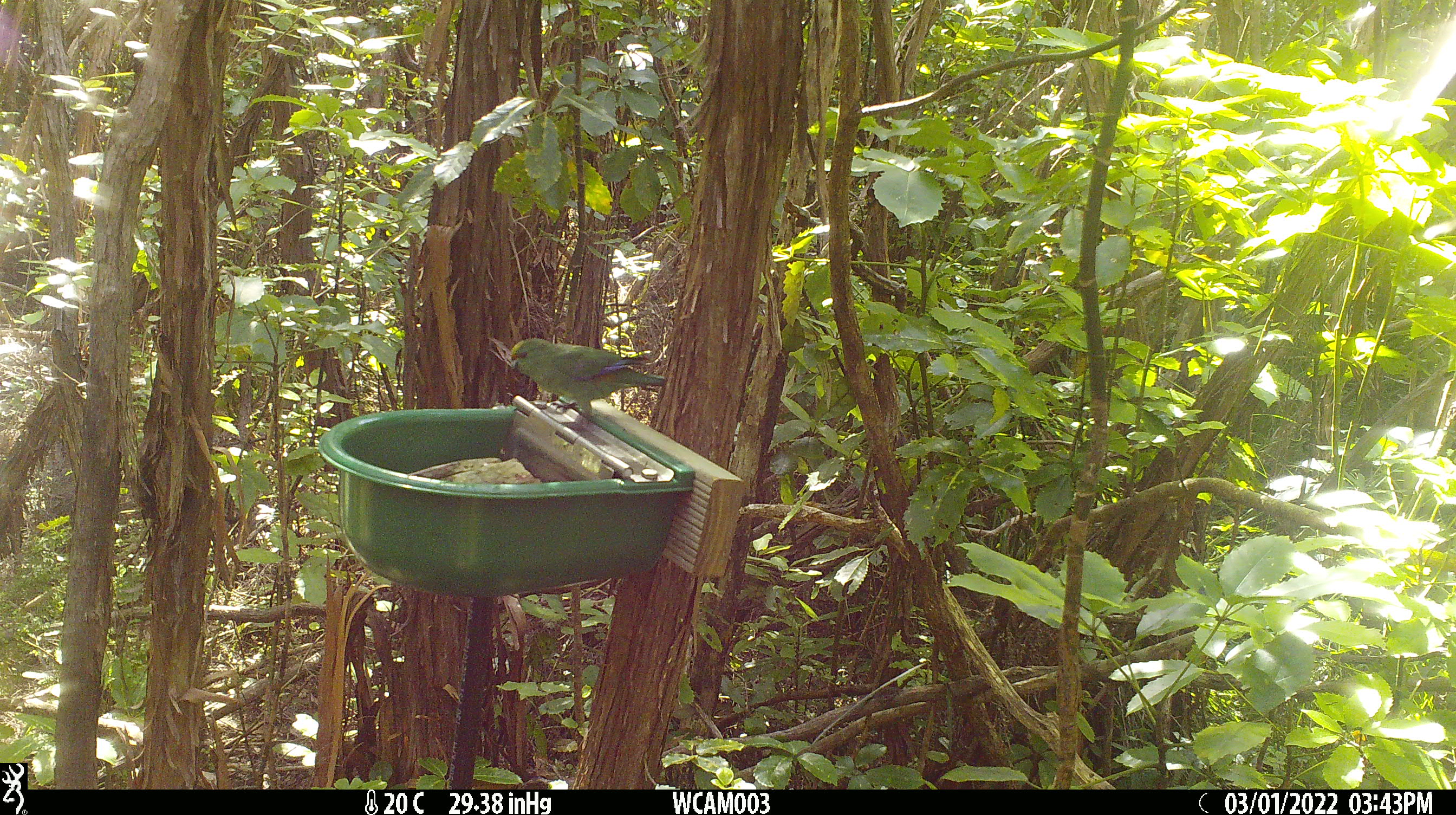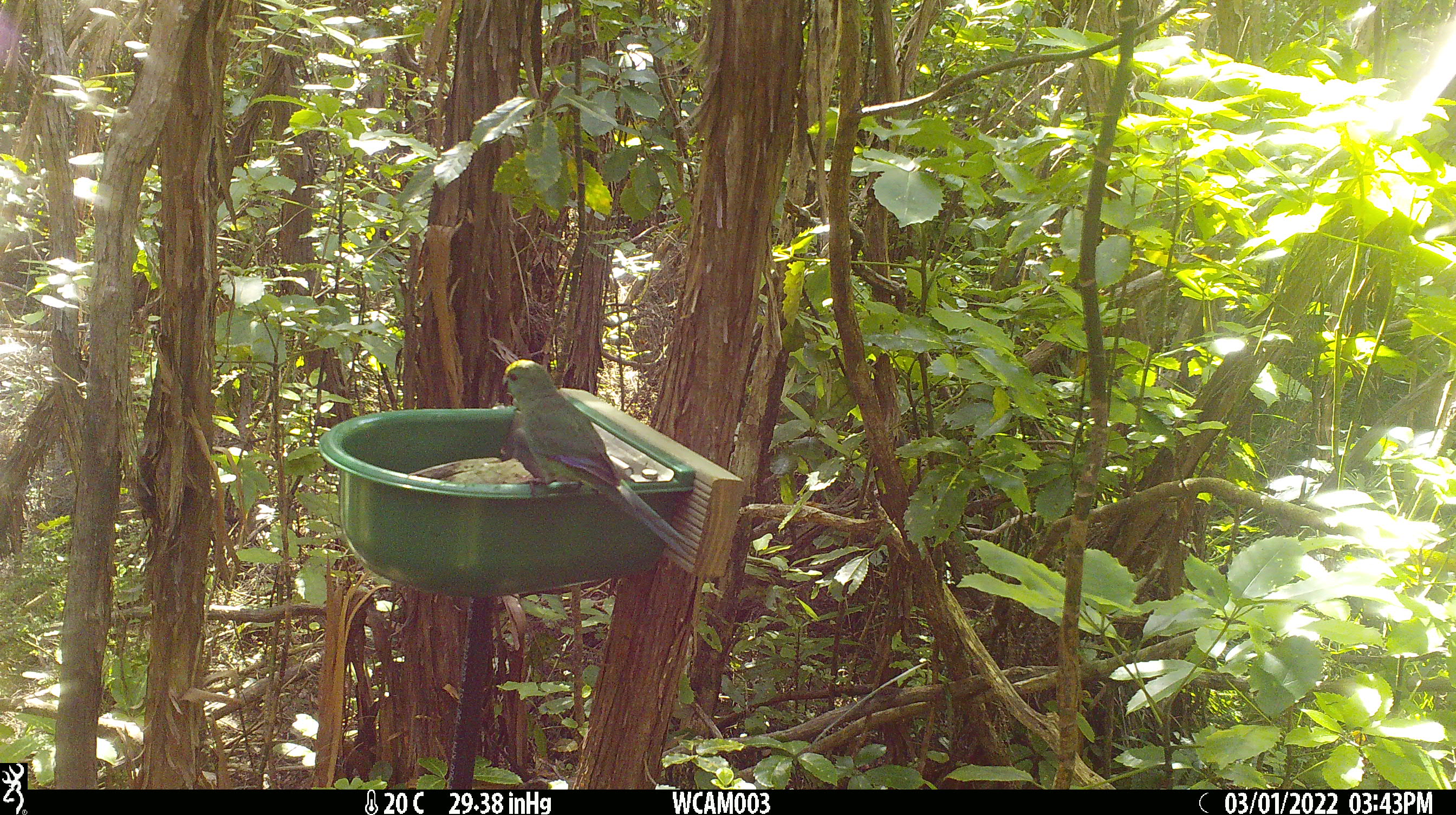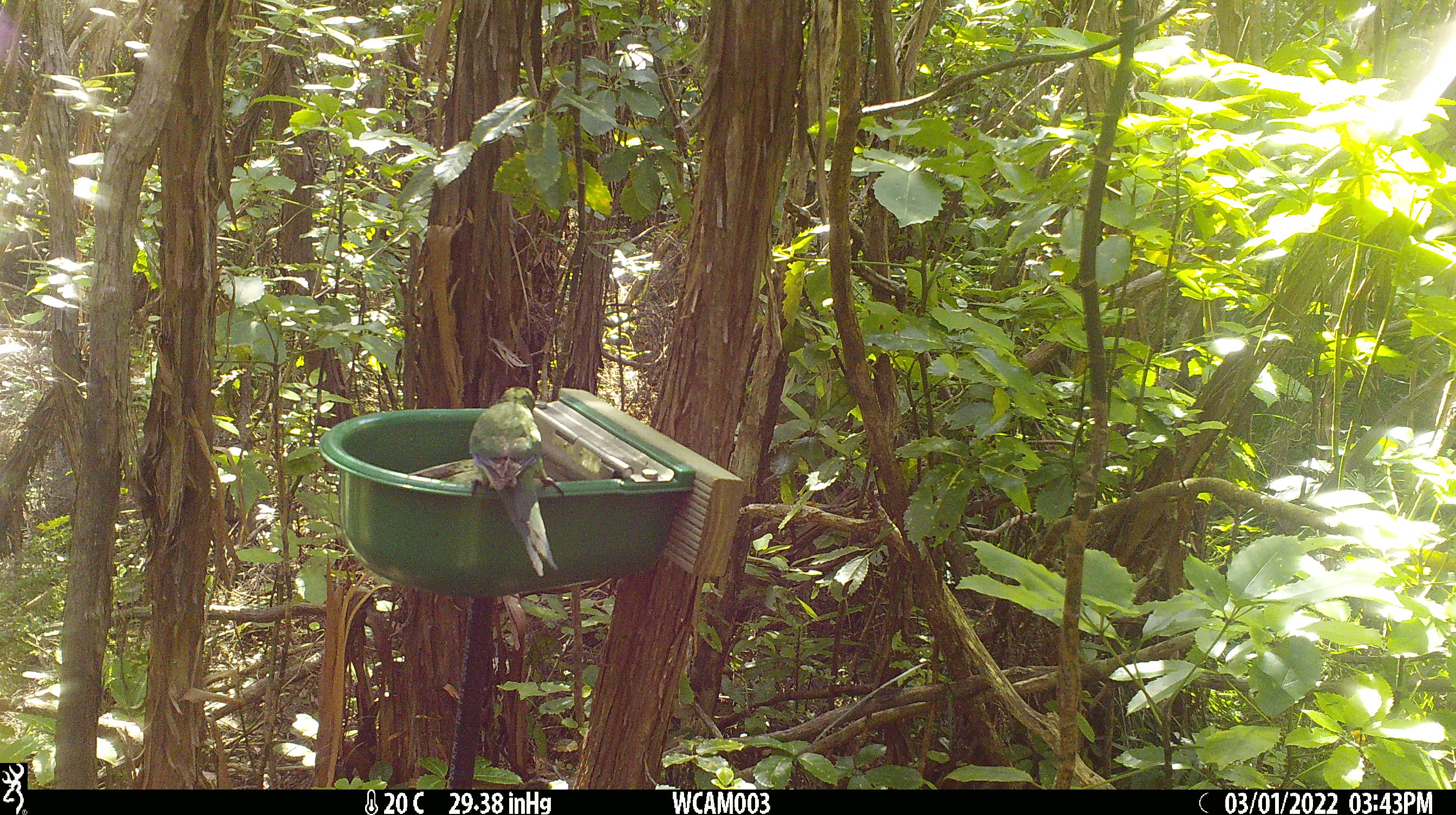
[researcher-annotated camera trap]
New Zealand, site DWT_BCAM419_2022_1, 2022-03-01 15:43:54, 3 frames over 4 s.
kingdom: Animalia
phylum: Chordata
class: Aves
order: Psittaciformes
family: Psittaculidae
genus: Cyanoramphus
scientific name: Cyanoramphus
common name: parakeet